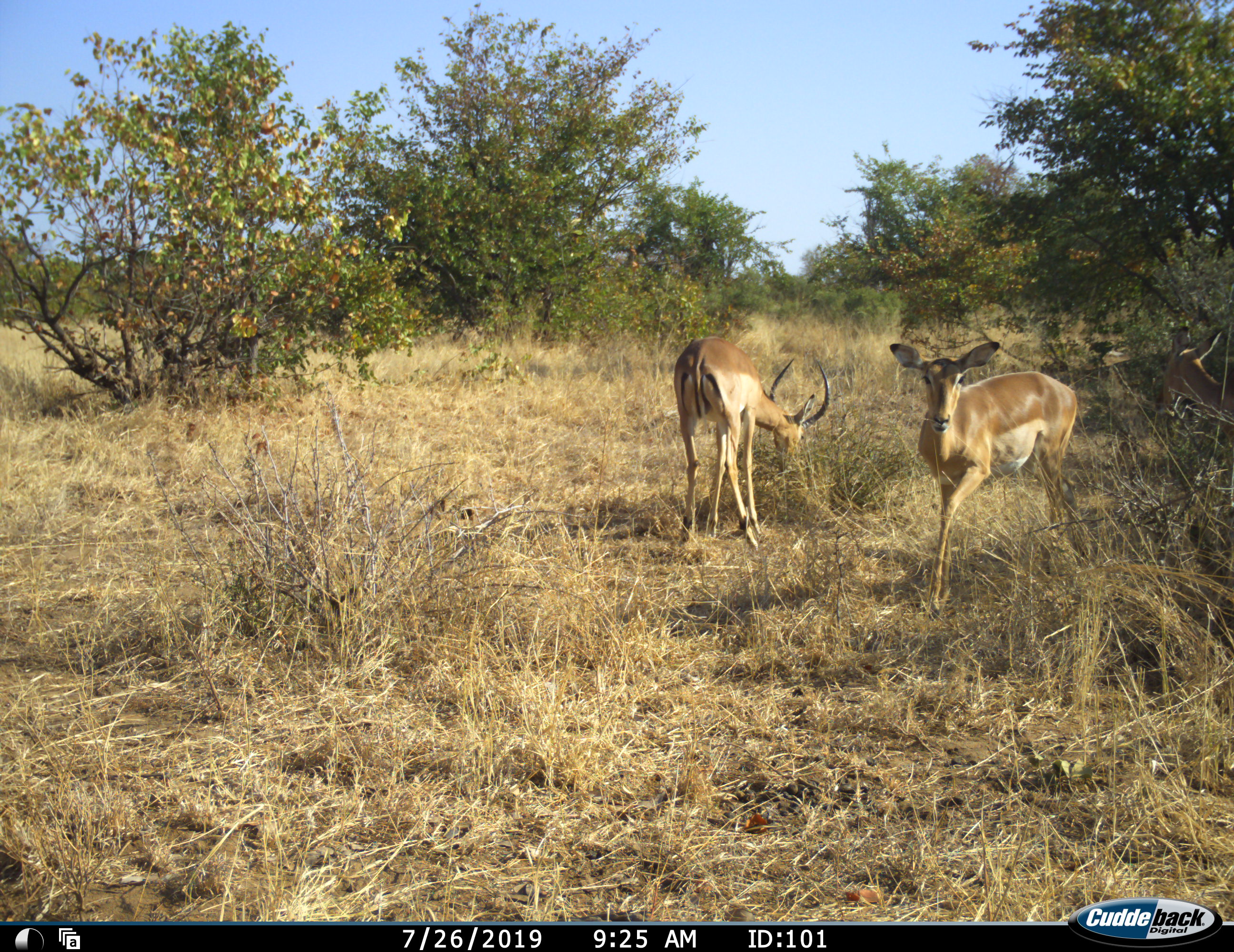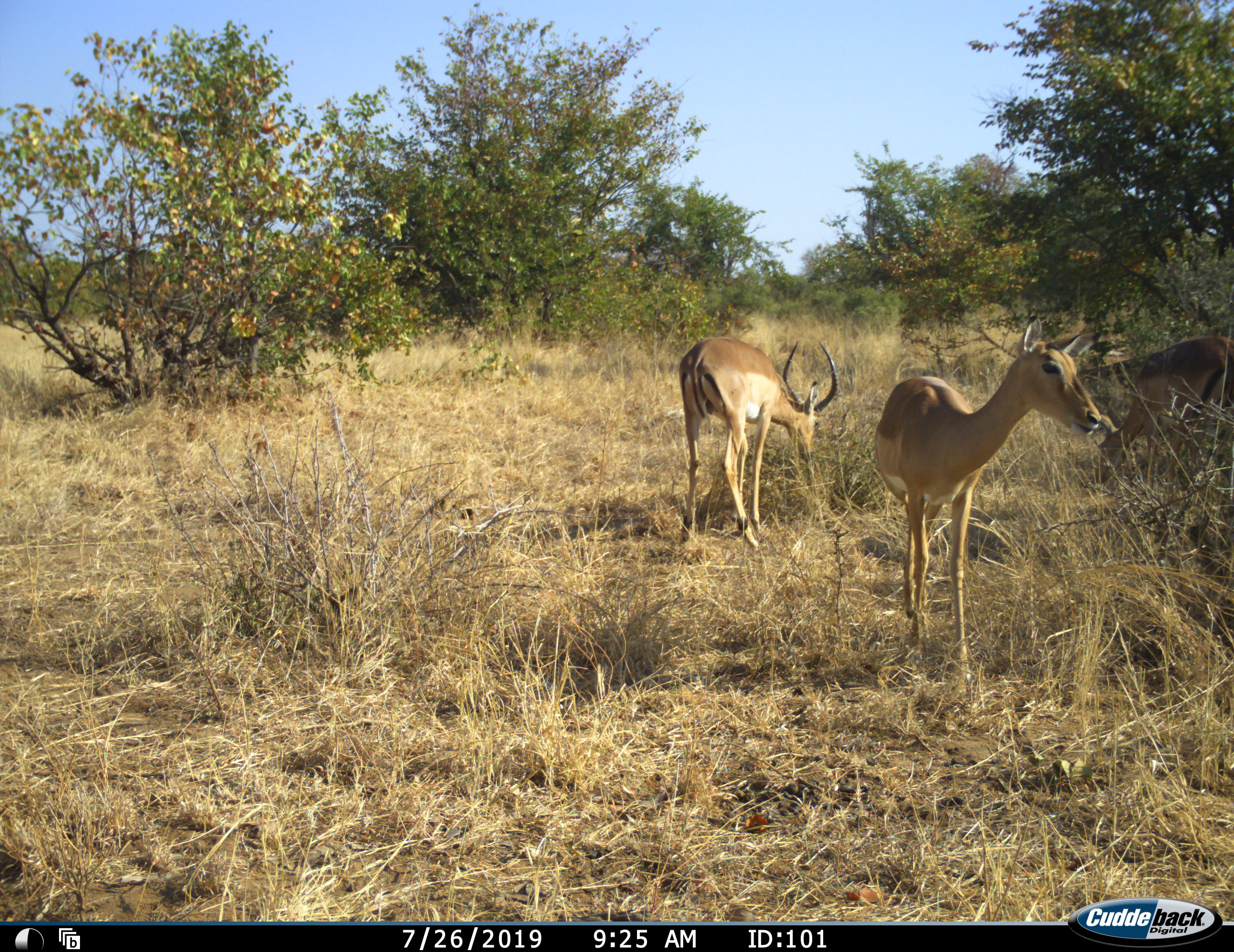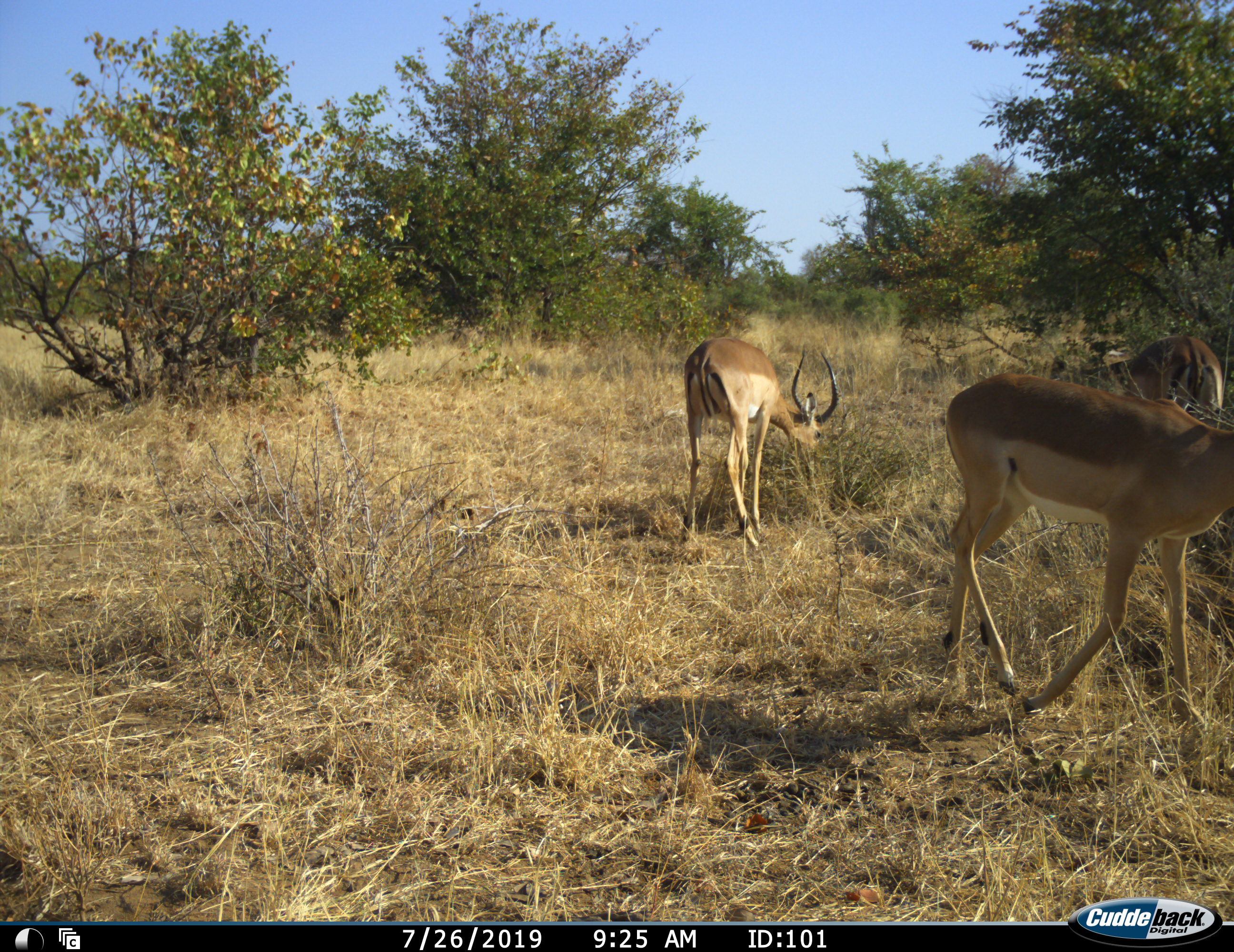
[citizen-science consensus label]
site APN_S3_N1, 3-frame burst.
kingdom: Animalia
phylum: Chordata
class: Mammalia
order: Artiodactyla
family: Bovidae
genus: Aepyceros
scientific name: Aepyceros melampus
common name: impala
Impala (Aepyceros melampus), count 3. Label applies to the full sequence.